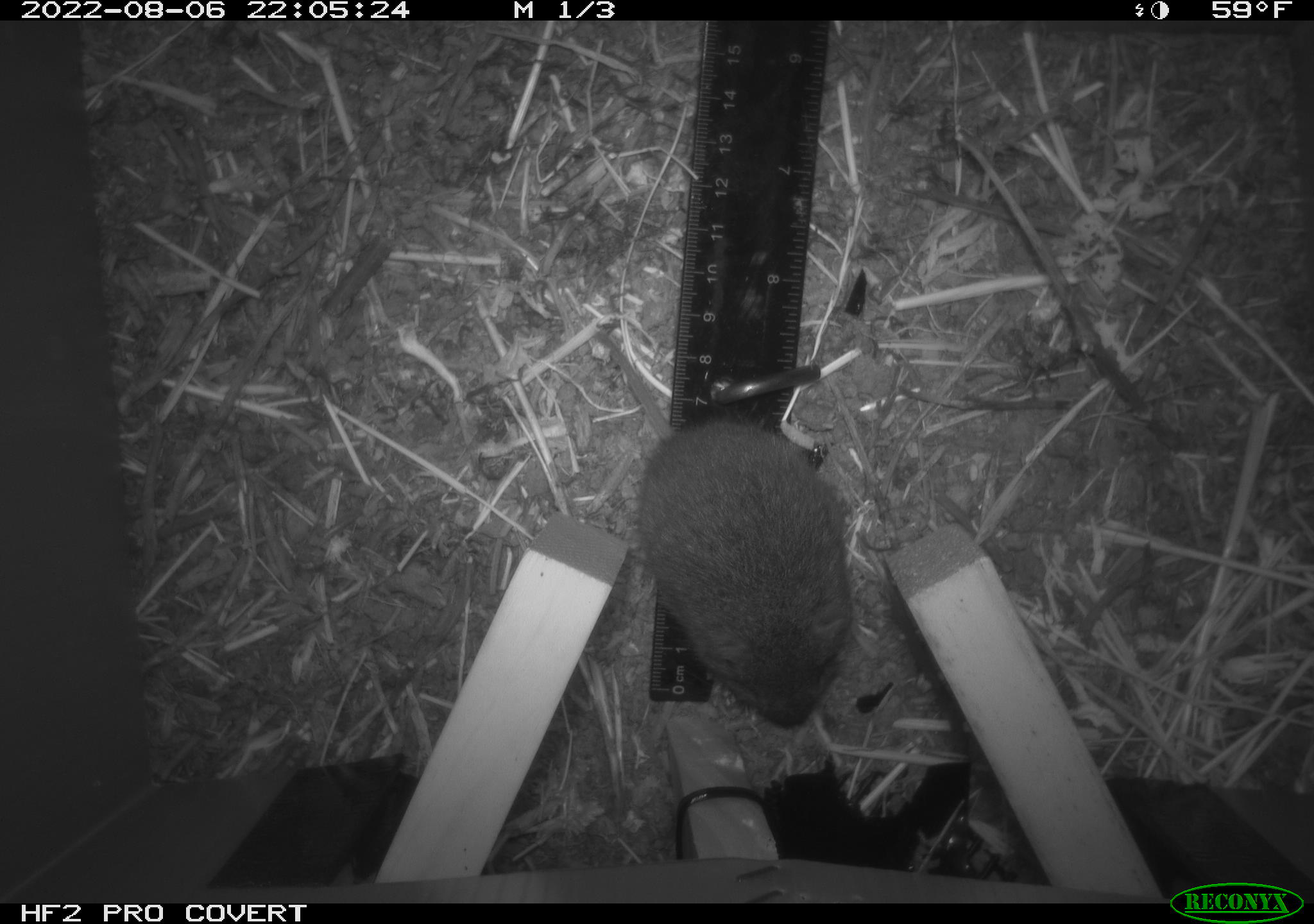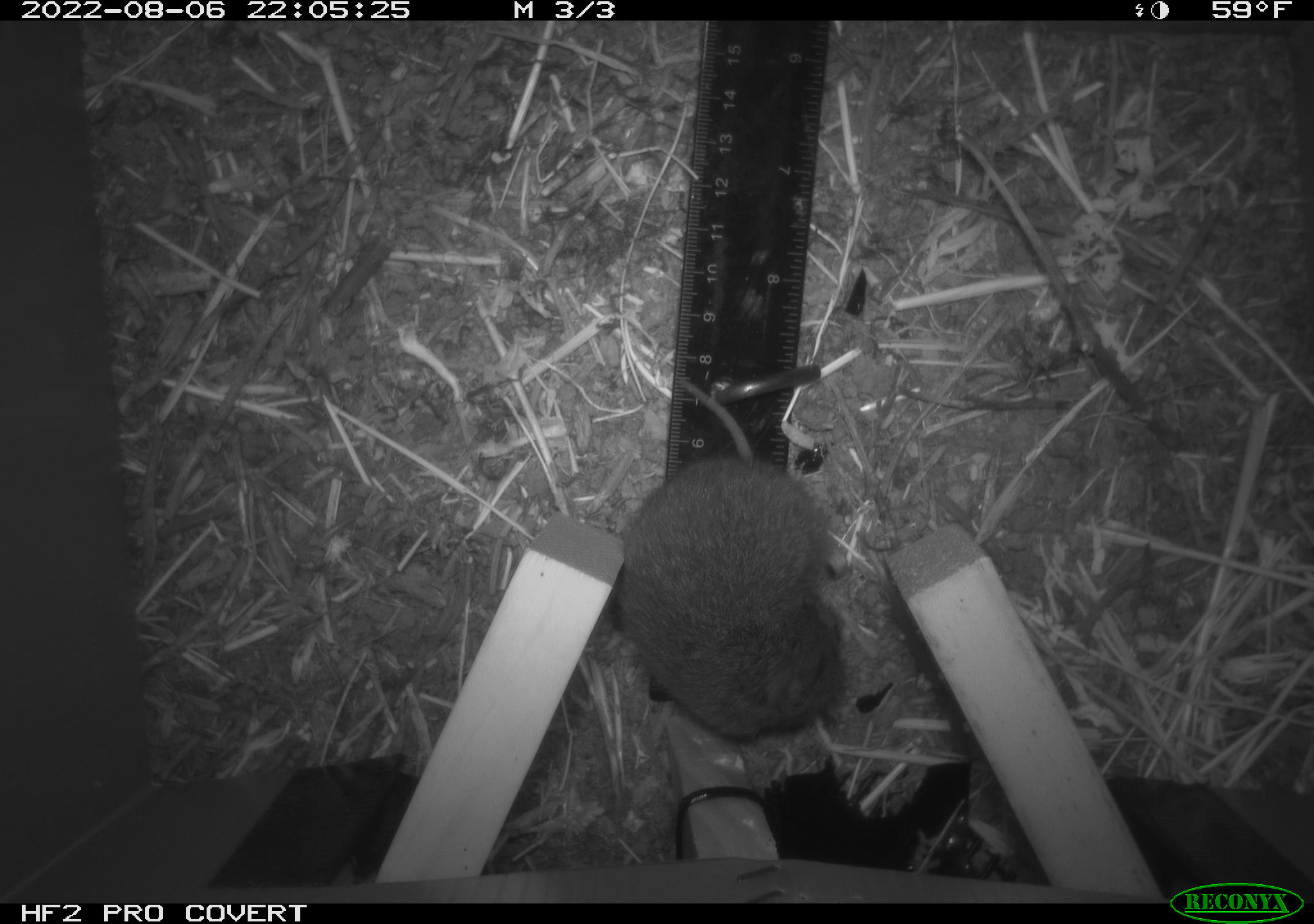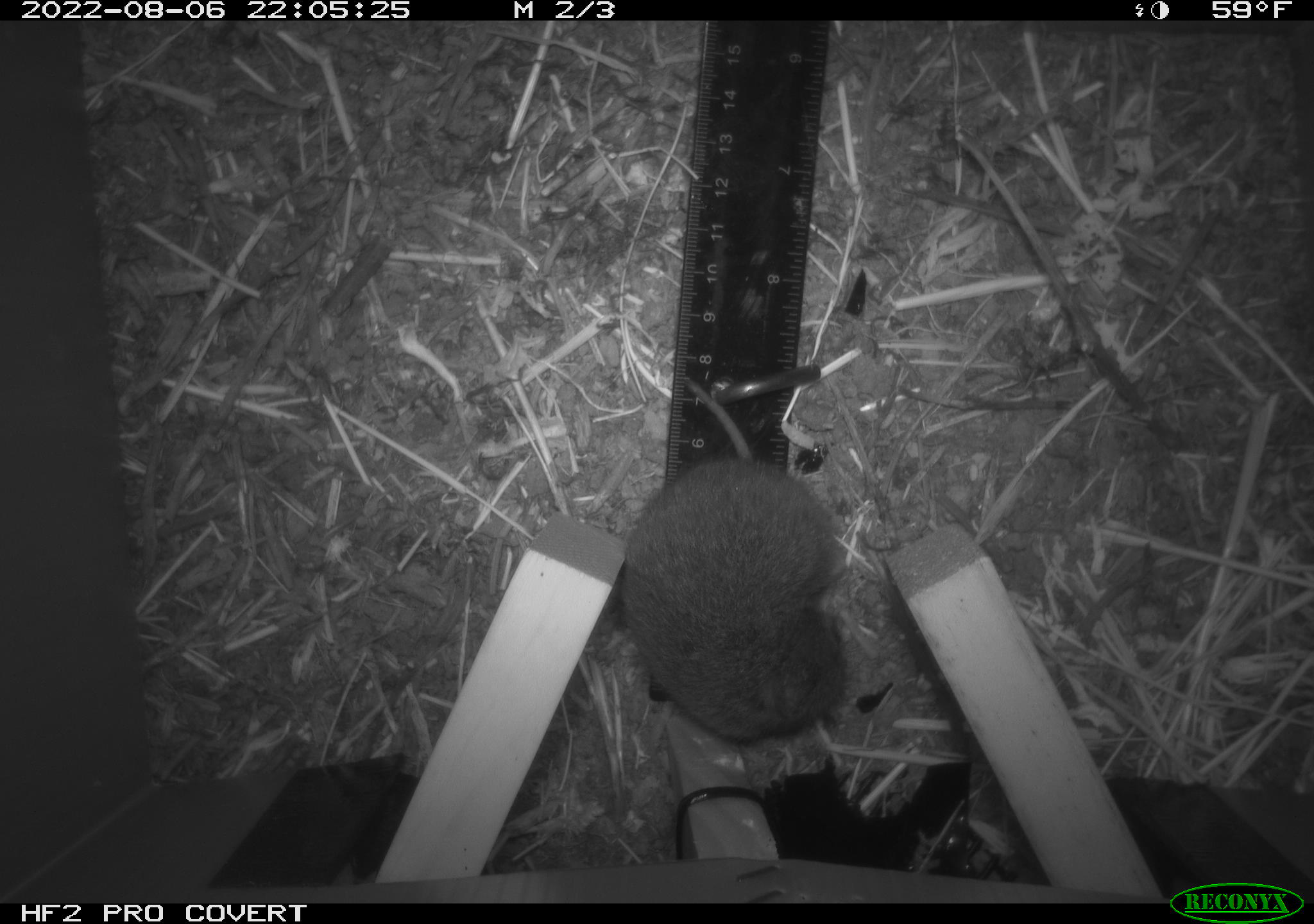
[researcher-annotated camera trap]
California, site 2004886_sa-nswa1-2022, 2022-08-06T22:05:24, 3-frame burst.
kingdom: Animalia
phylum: Chordata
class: Mammalia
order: Rodentia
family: Cricetidae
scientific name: Cricetidae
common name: hamsters, voles, lemmings, and allies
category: cricetidae family